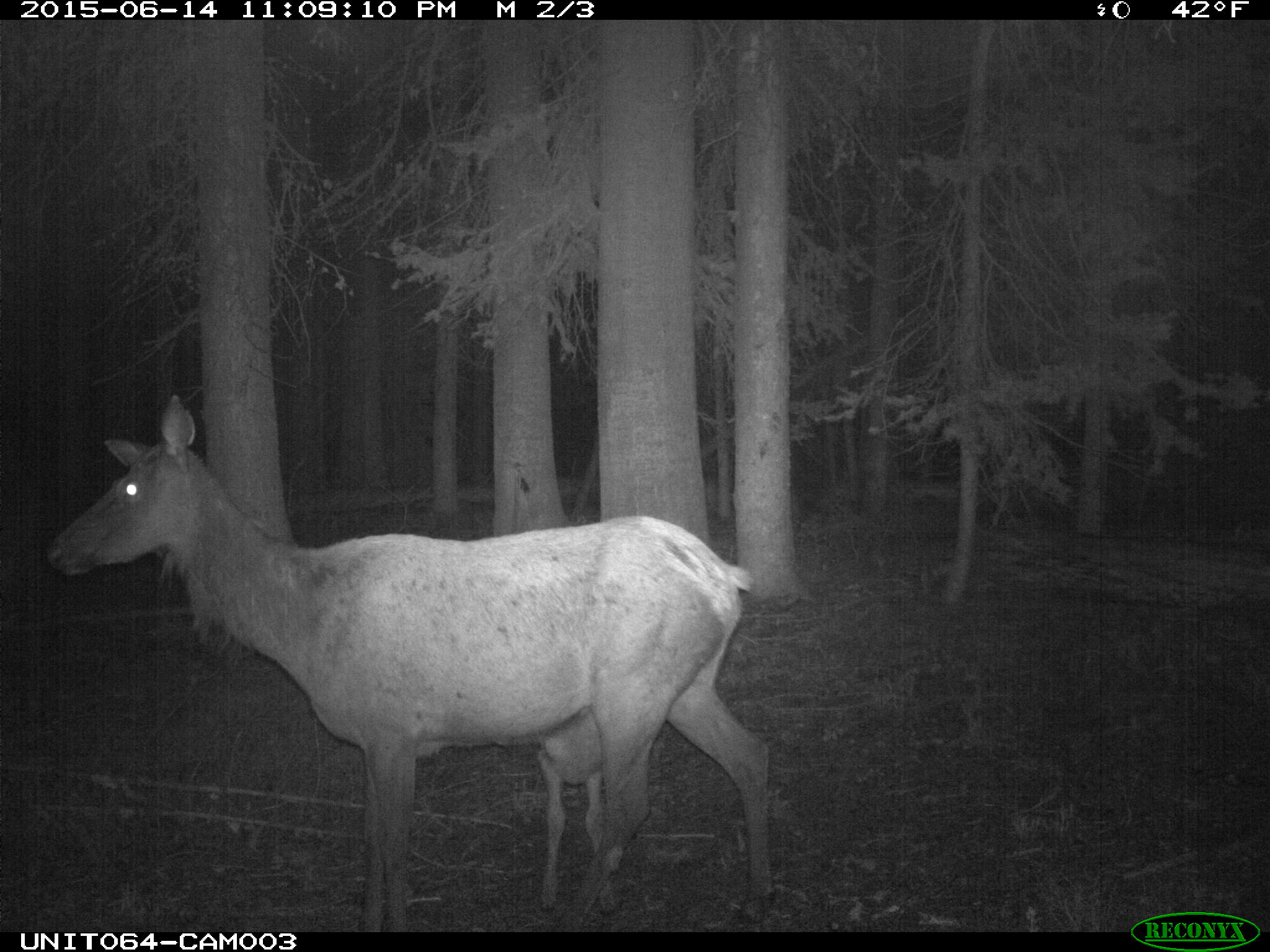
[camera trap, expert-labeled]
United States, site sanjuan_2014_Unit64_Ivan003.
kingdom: Animalia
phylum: Chordata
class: Mammalia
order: Artiodactyla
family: Cervidae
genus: Cervus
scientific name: Cervus elaphus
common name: red deer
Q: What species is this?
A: Cervus elaphus (red deer).